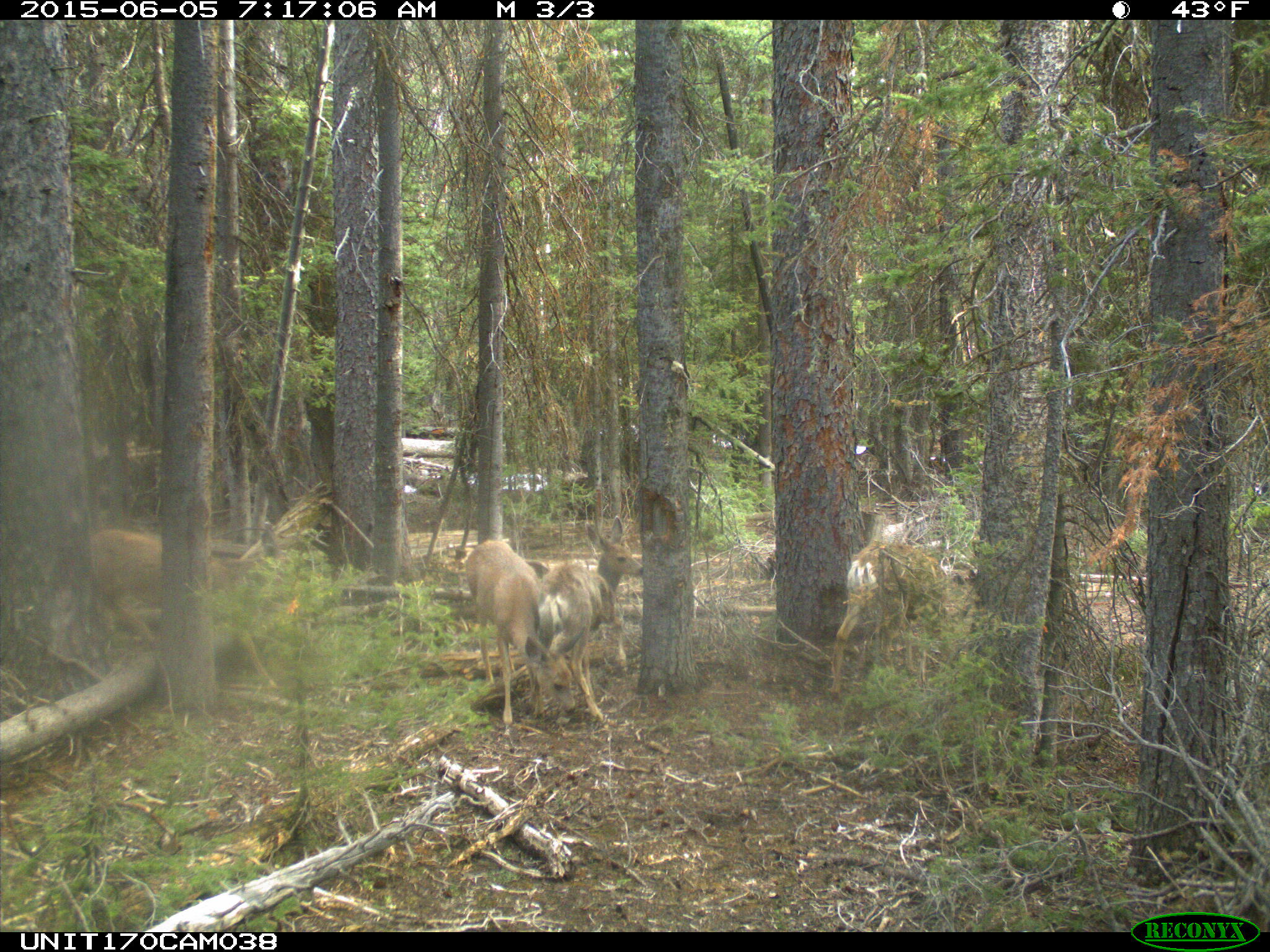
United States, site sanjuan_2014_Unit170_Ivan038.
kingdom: Animalia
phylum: Chordata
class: Mammalia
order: Artiodactyla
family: Cervidae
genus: Odocoileus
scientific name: Odocoileus hemionus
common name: mule deer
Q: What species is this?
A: Odocoileus hemionus (mule deer).